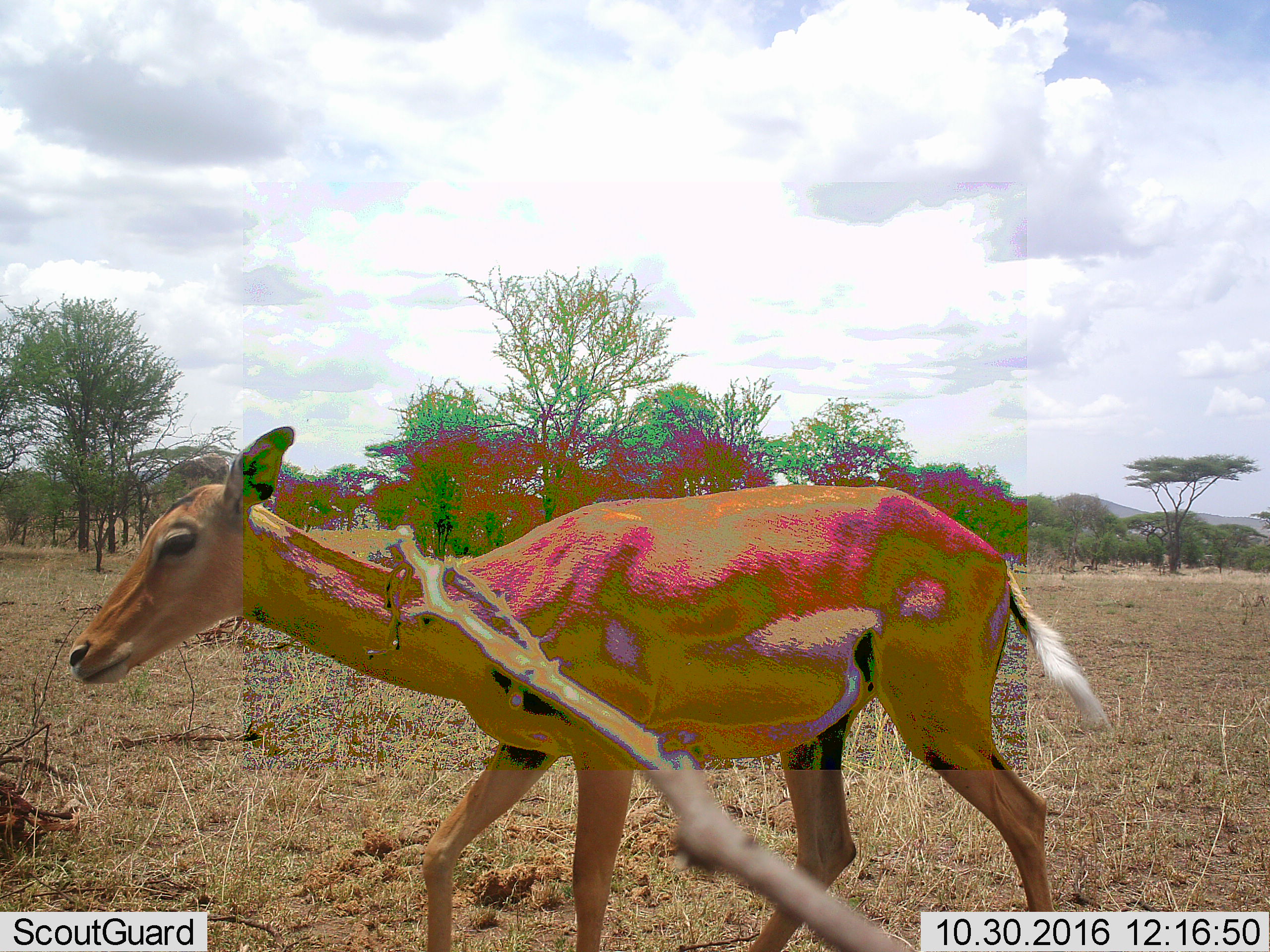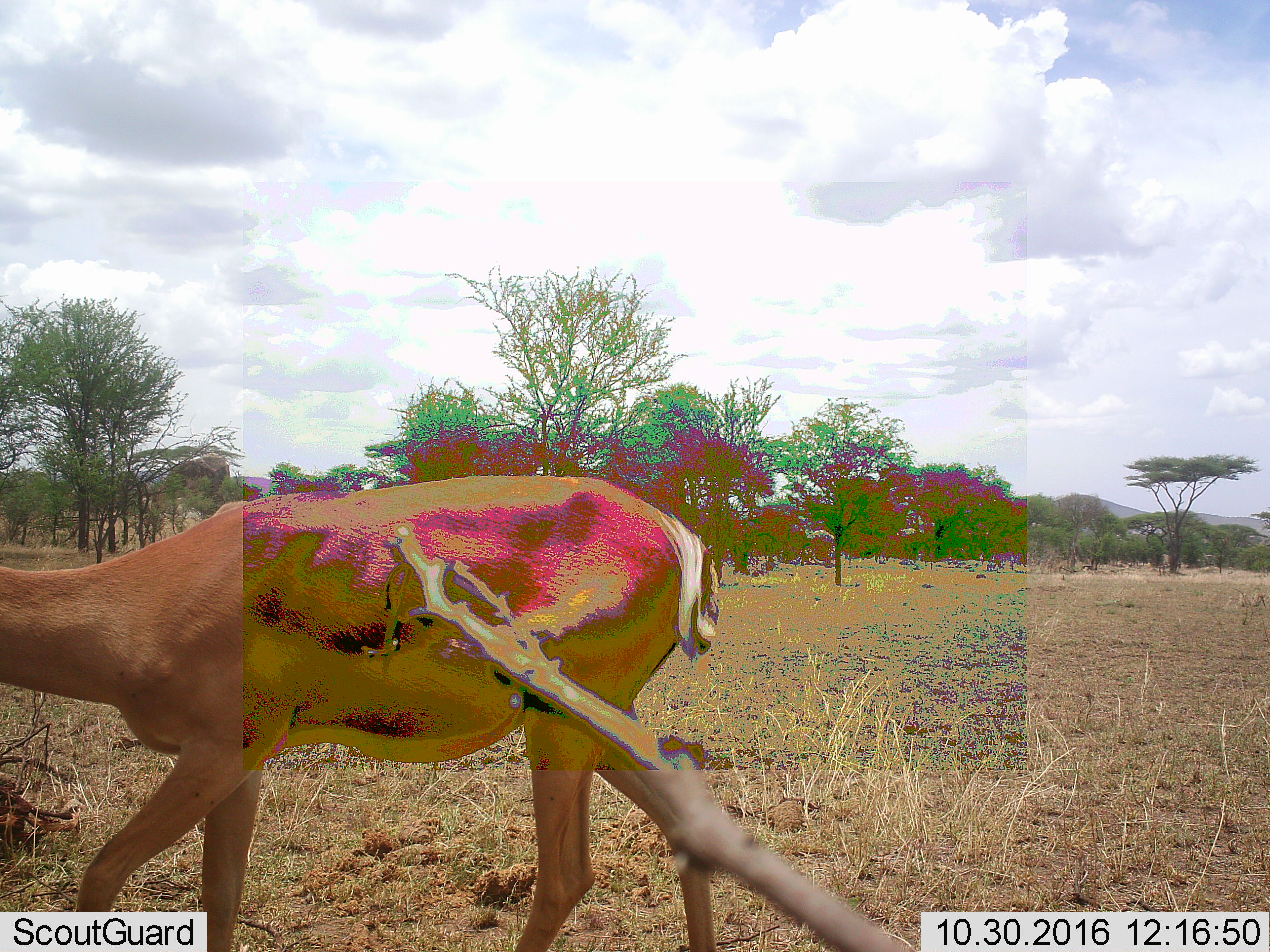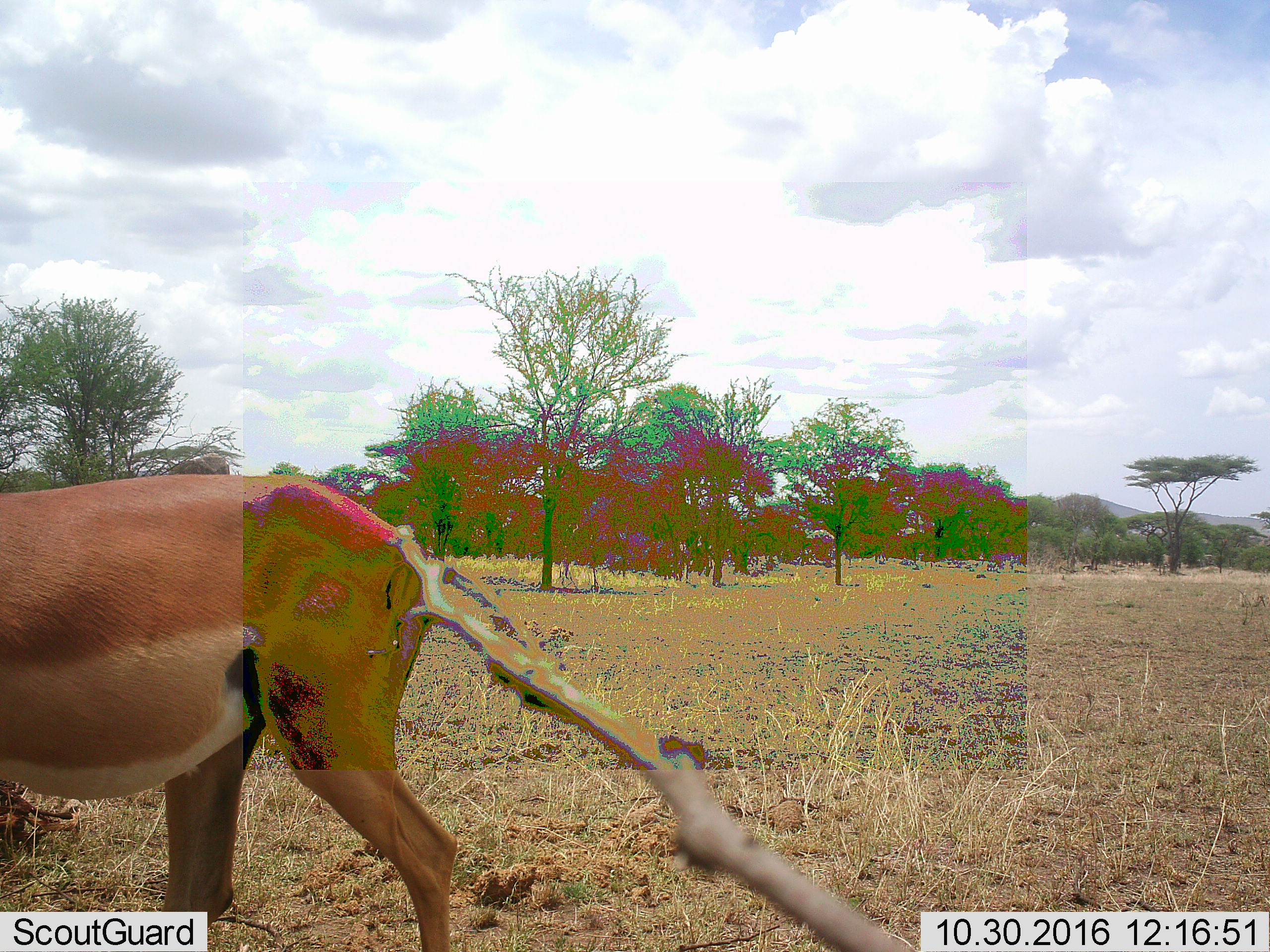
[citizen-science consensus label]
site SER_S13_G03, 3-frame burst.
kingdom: Animalia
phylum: Chordata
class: Mammalia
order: Artiodactyla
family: Bovidae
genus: Aepyceros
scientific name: Aepyceros melampus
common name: impala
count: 1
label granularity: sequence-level